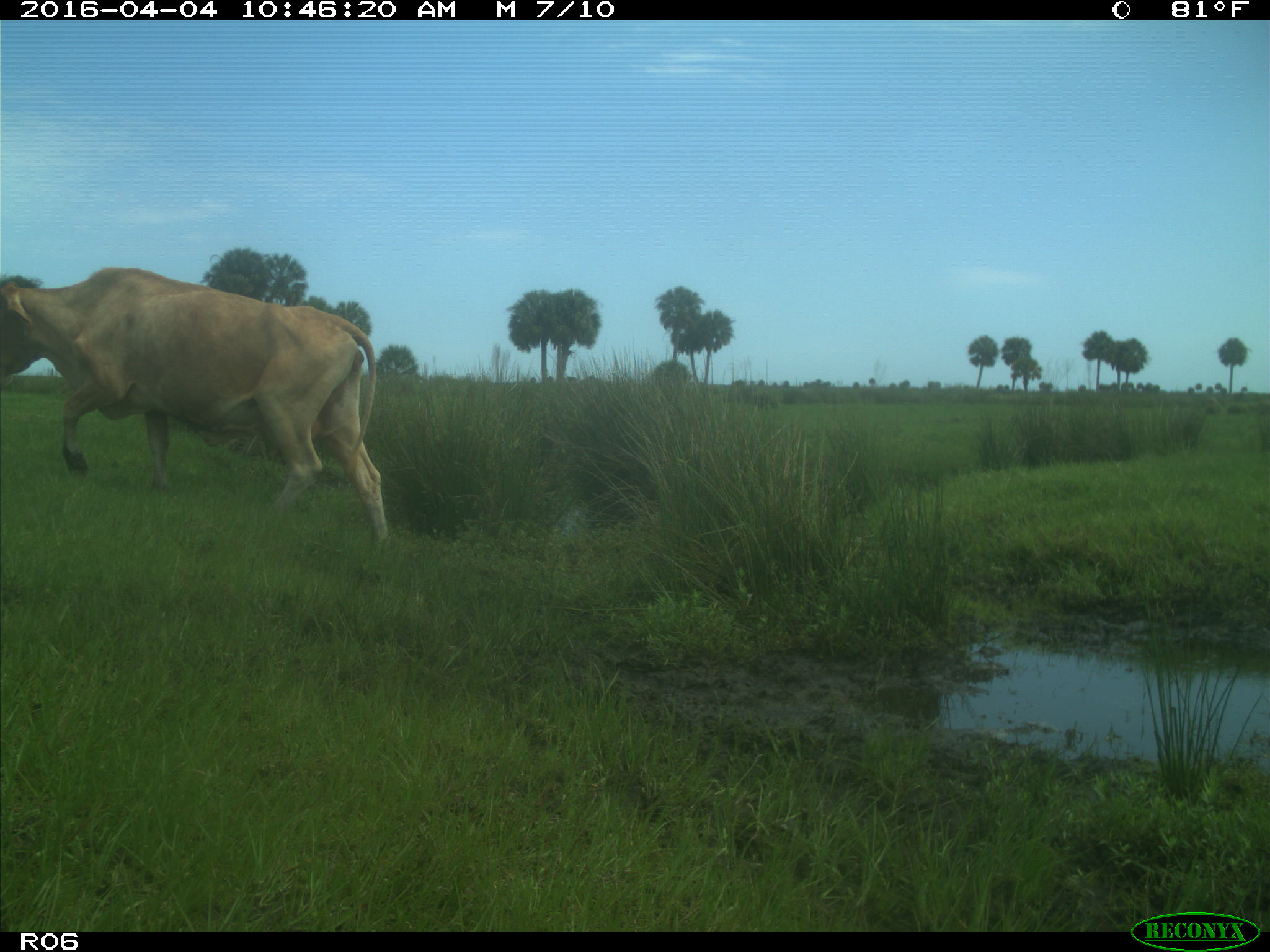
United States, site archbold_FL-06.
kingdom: Animalia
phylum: Chordata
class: Mammalia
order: Artiodactyla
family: Bovidae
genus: Bos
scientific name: Bos taurus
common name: domestic cow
Bos taurus (domestic cow).